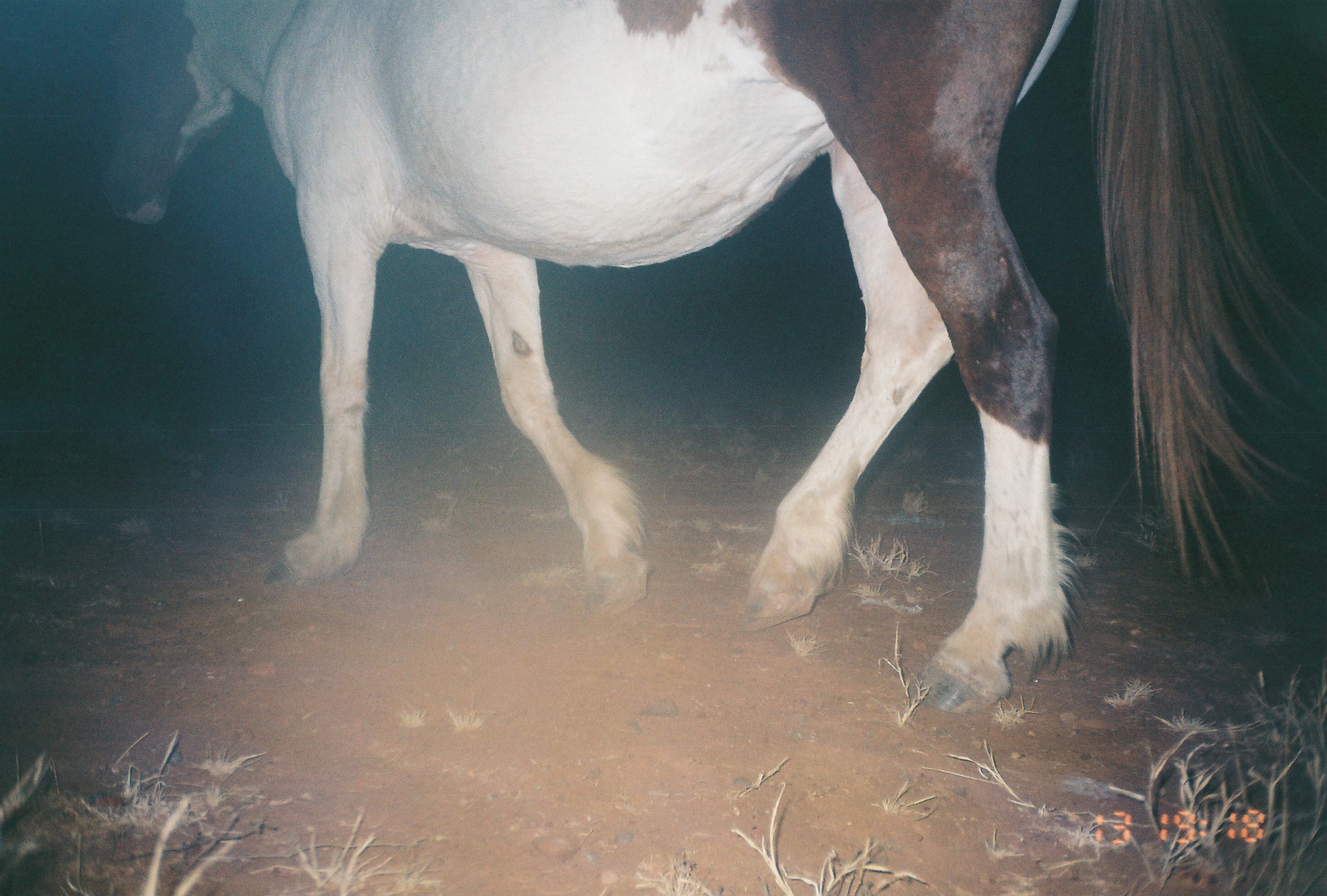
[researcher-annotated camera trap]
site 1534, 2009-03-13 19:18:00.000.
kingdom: Animalia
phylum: Chordata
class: Mammalia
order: Perissodactyla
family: Equidae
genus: Equus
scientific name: Equus ferus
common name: wild horse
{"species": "Equus ferus (wild horse)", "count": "1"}